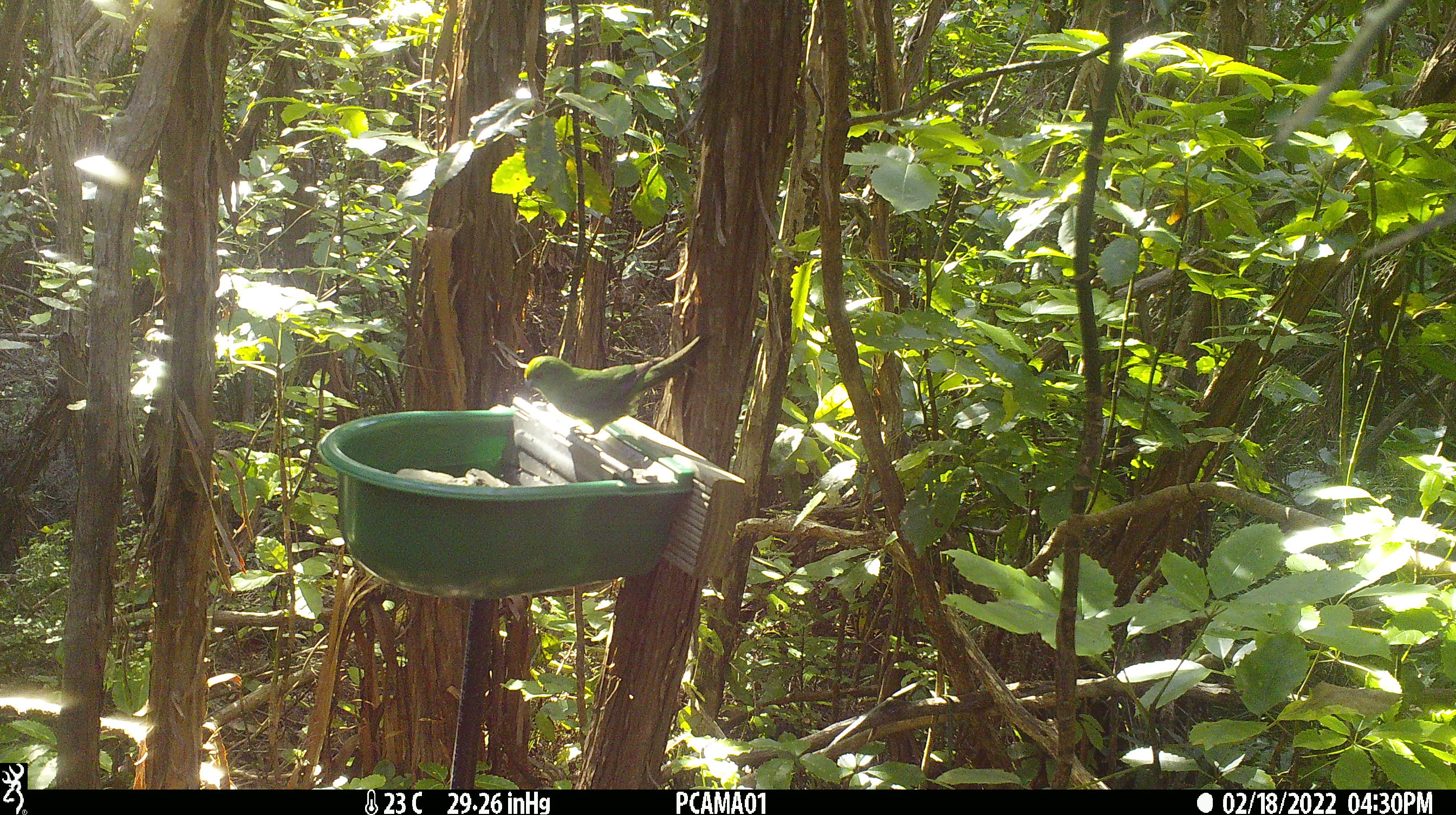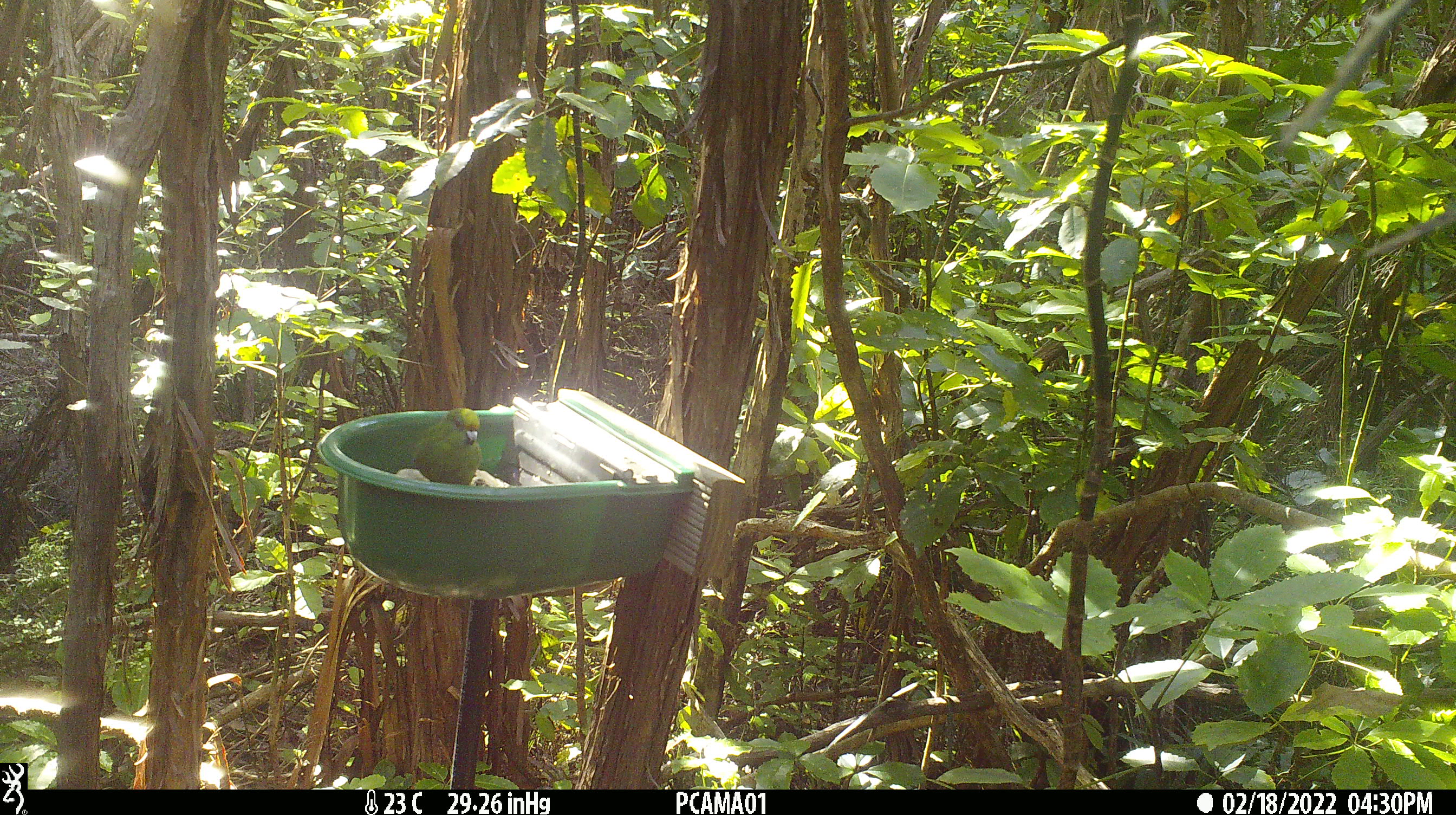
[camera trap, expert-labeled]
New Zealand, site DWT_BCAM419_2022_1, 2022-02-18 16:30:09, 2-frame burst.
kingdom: Animalia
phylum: Chordata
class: Aves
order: Psittaciformes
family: Psittaculidae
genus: Cyanoramphus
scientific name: Cyanoramphus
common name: parakeet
Parakeet (Cyanoramphus).